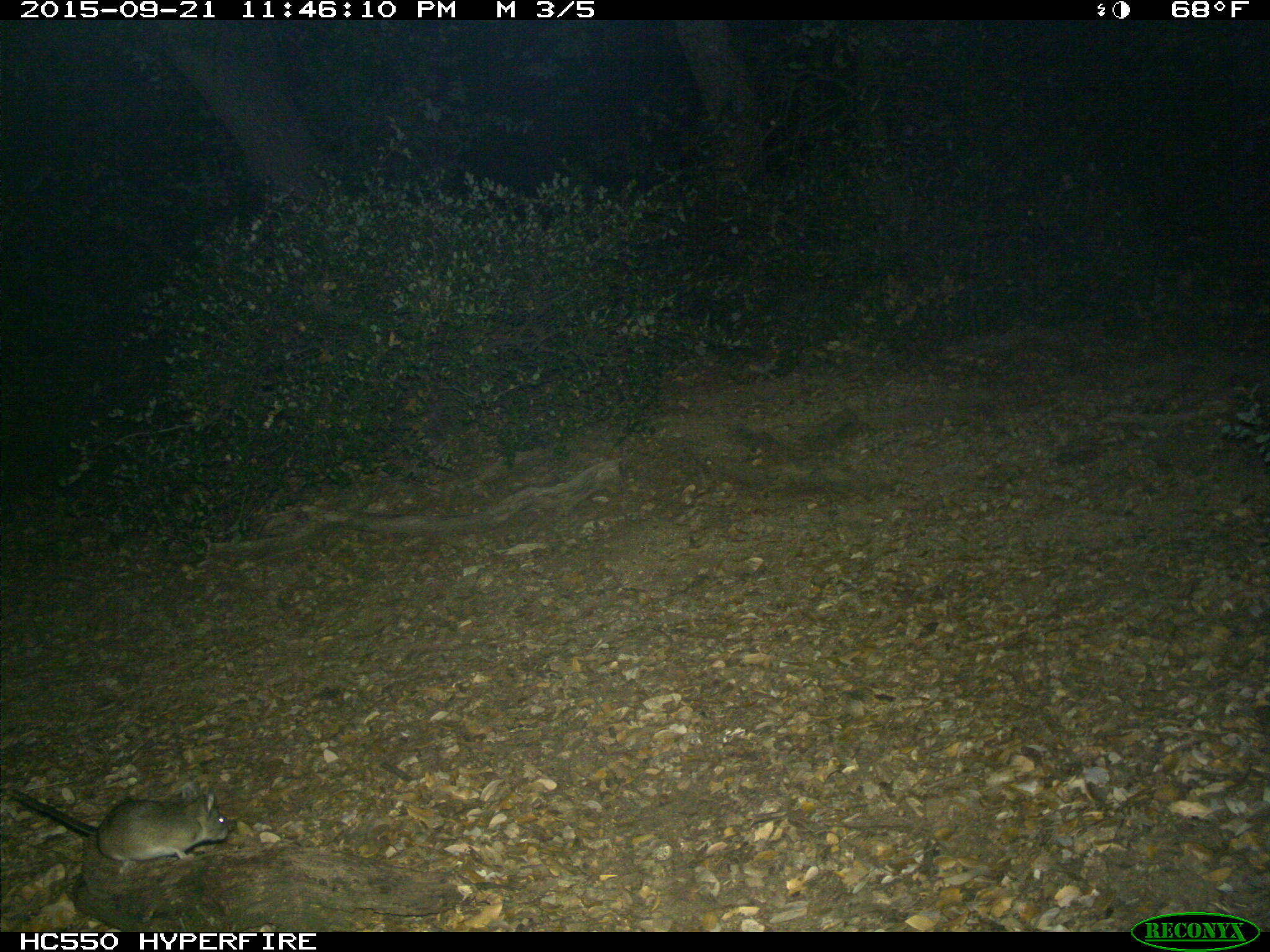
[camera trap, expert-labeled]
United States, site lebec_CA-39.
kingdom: Animalia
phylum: Chordata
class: Mammalia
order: Rodentia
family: Cricetidae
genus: Neotoma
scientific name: Neotoma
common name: pack rat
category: unidentified pack rat